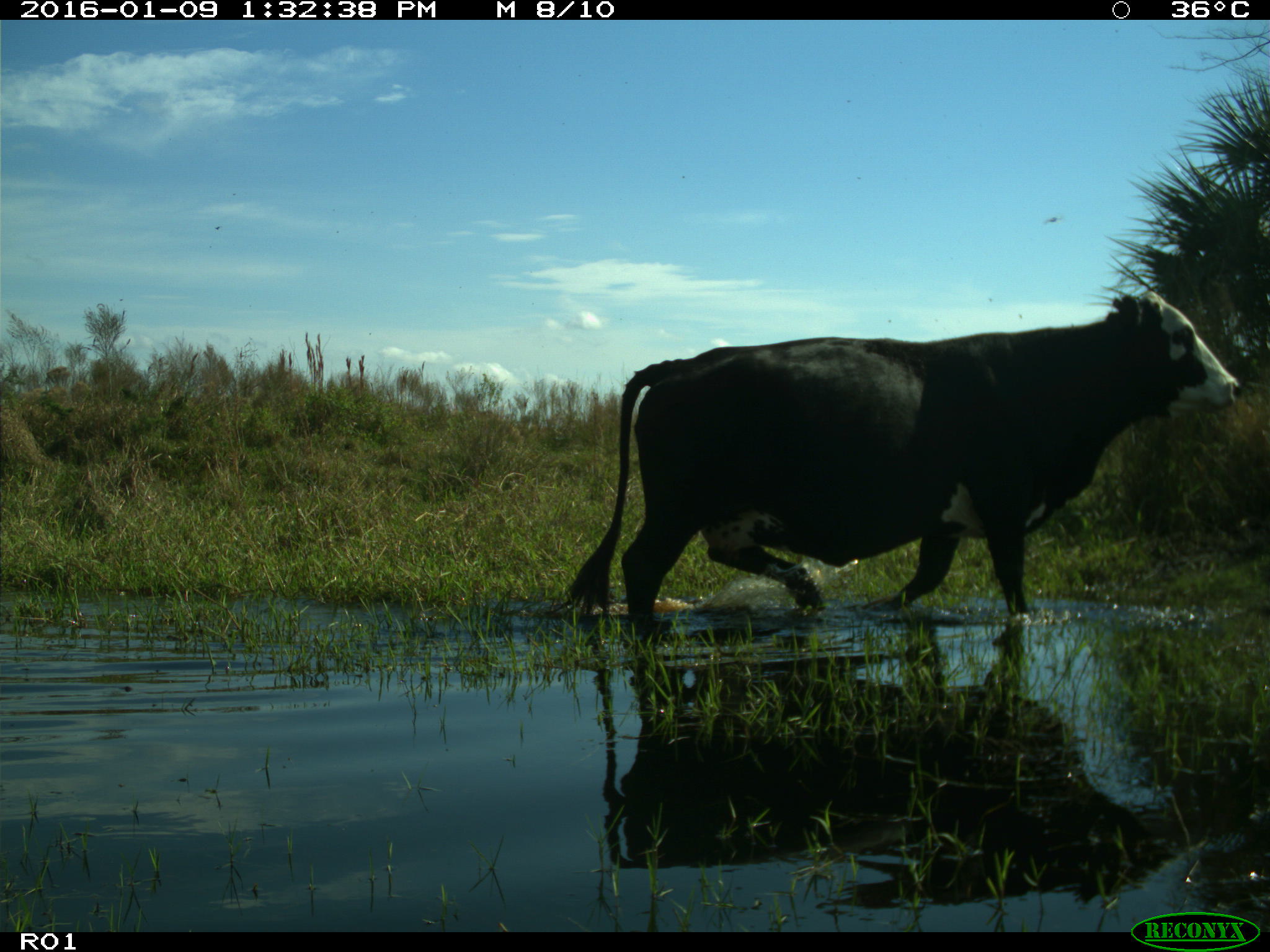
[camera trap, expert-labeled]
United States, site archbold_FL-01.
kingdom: Animalia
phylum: Chordata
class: Mammalia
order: Artiodactyla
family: Bovidae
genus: Bos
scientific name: Bos taurus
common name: domestic cow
Bos taurus (domestic cow).